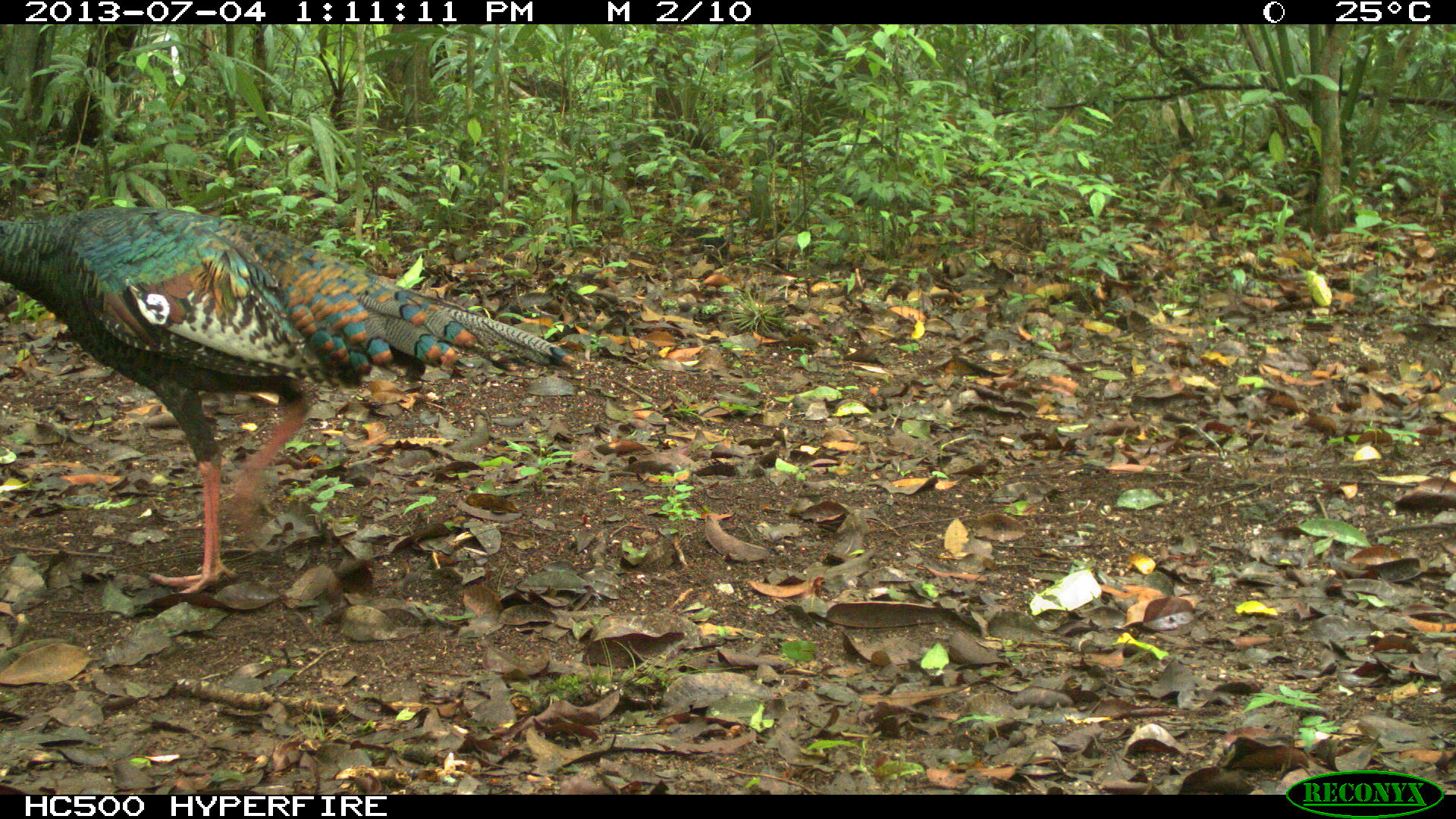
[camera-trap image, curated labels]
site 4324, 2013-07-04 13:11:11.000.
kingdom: Animalia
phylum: Chordata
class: Aves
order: Galliformes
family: Phasianidae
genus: Meleagris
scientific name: Meleagris ocellata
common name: ocellated turkey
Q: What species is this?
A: Meleagris ocellata (ocellated turkey).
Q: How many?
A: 1.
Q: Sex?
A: Female.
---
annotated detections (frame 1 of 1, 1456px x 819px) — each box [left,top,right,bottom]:
meleagris ocellata: [0,204,569,596]